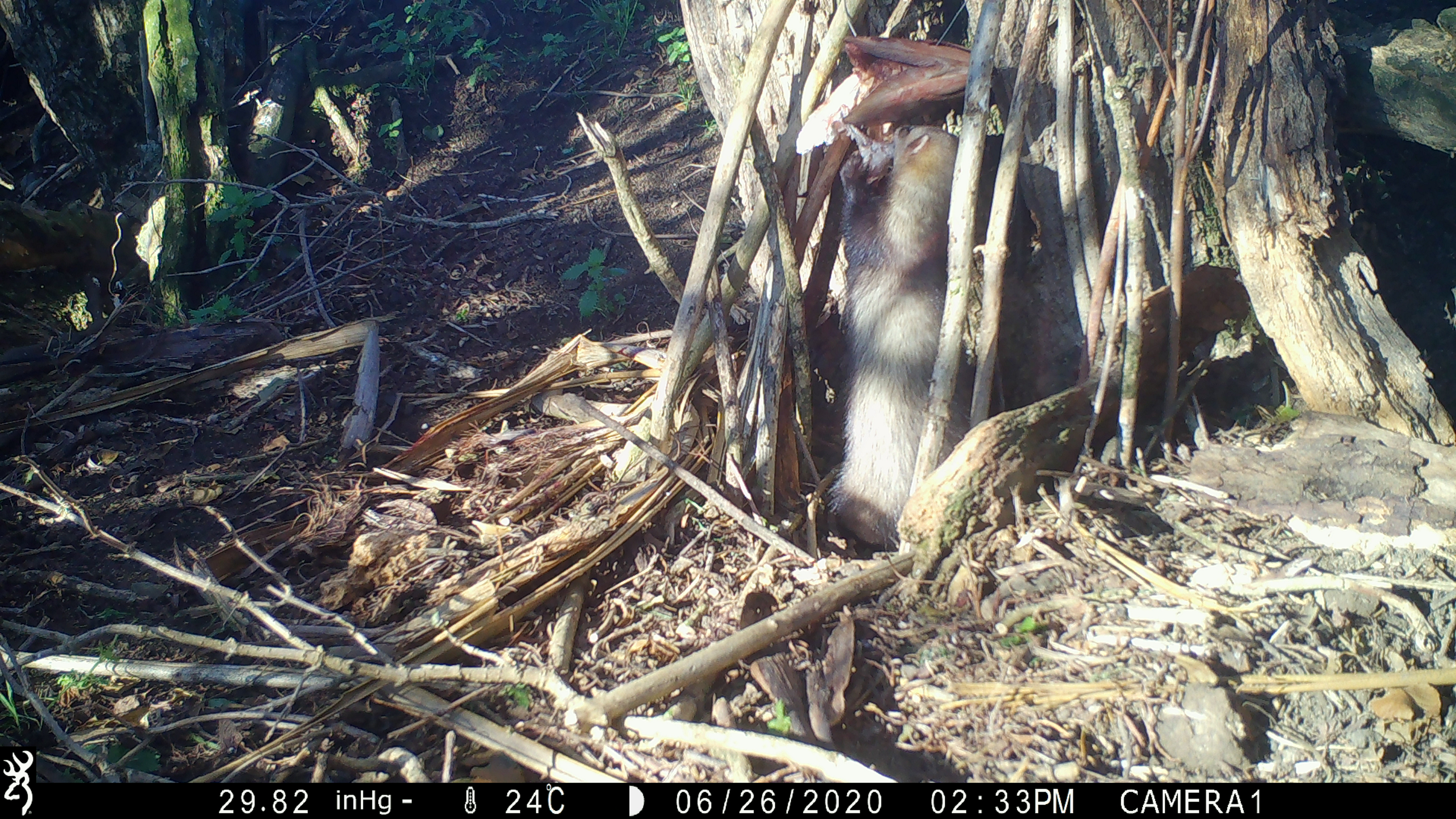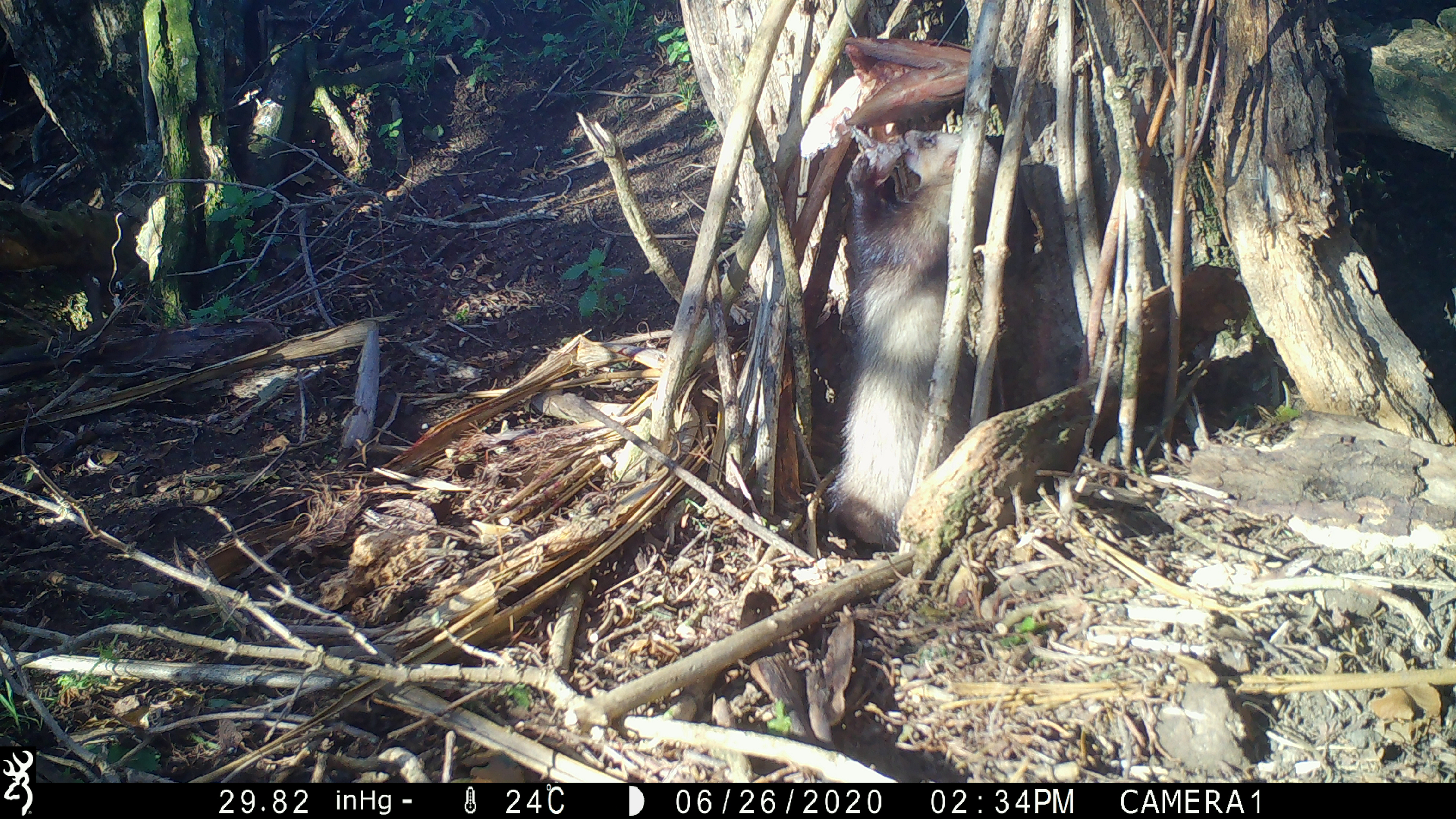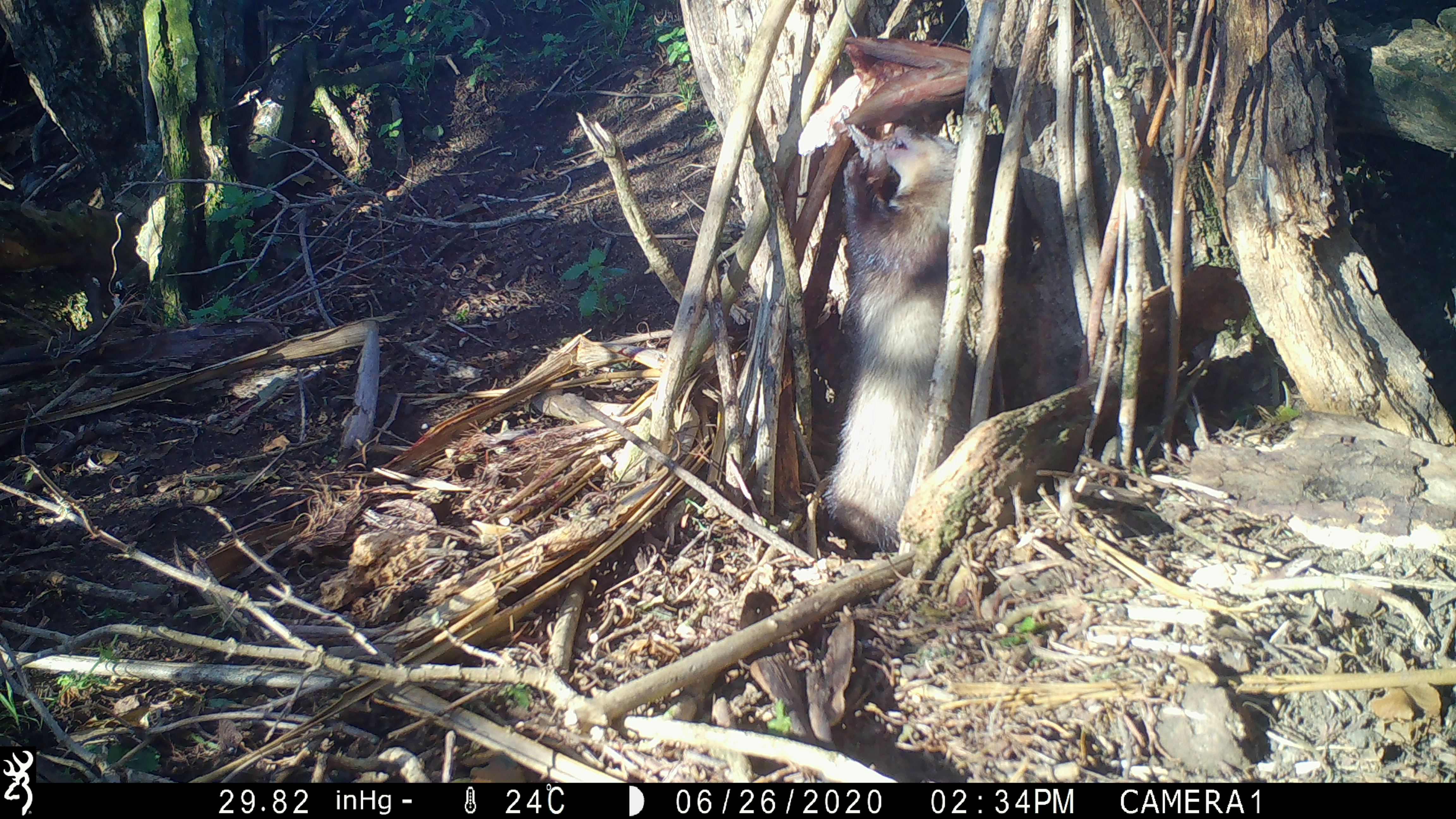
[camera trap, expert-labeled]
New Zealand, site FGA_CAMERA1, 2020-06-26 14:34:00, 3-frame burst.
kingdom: Animalia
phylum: Chordata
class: Mammalia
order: Carnivora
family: Mustelidae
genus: Mustela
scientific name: Mustela furo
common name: ferret